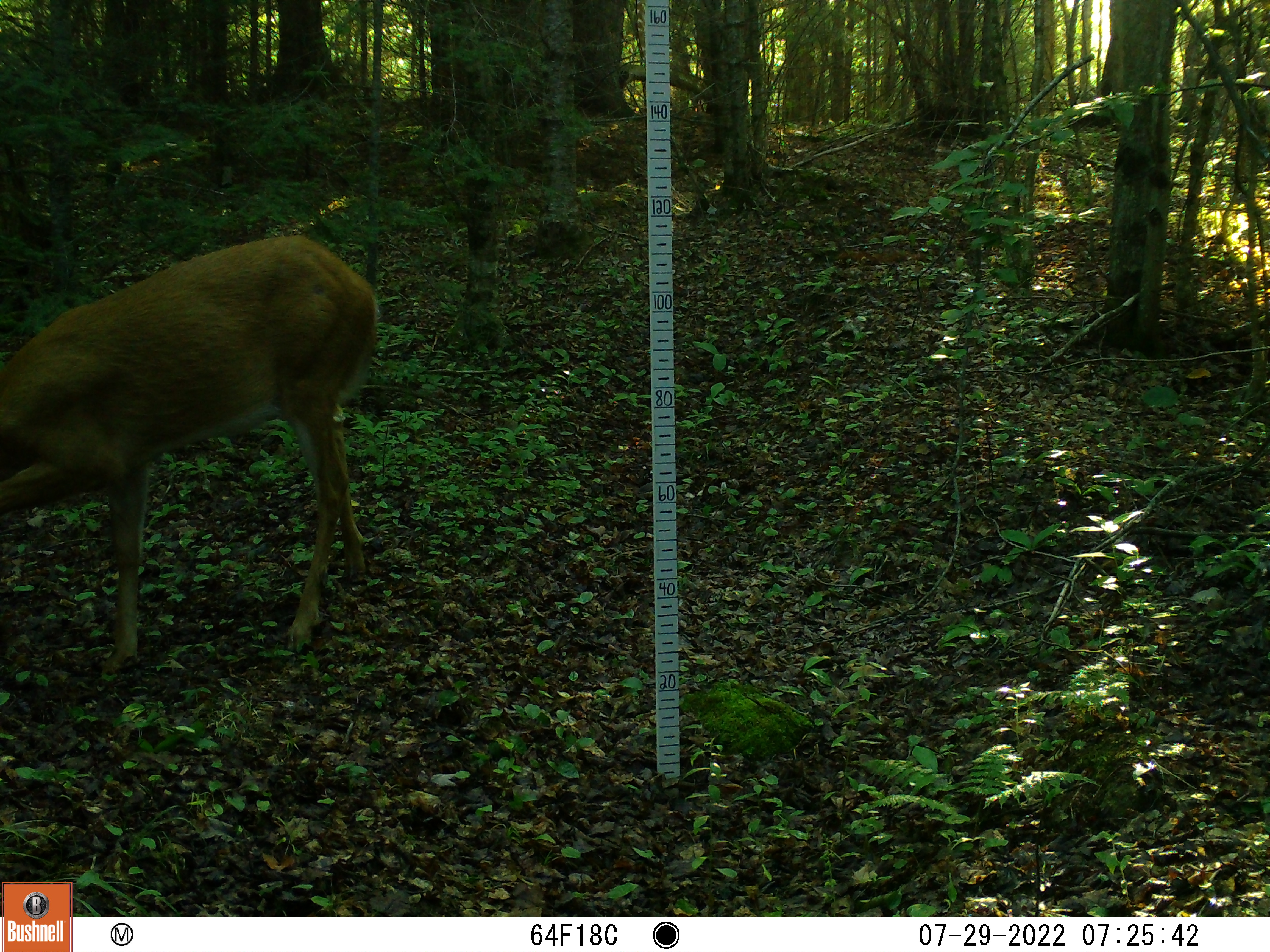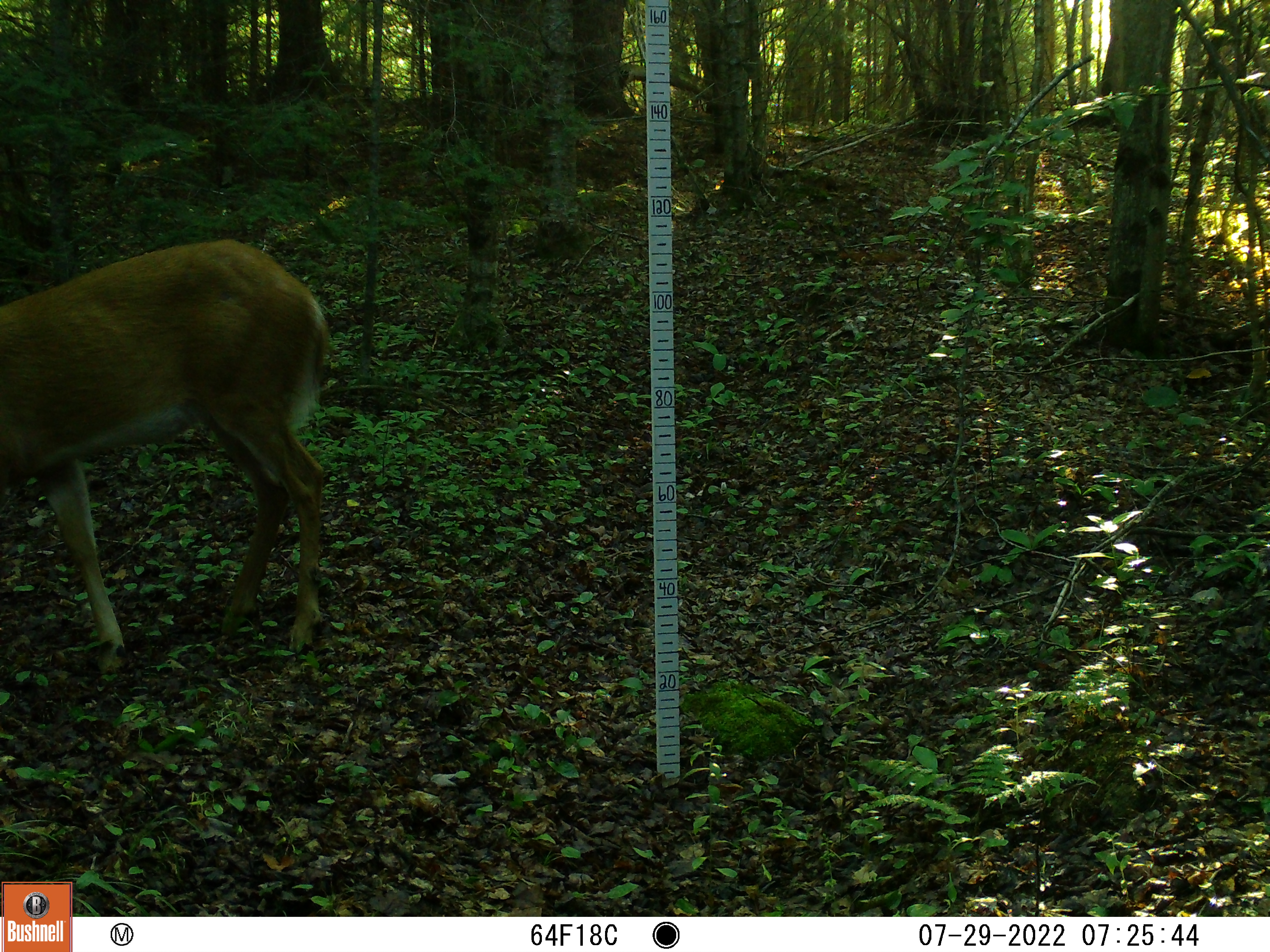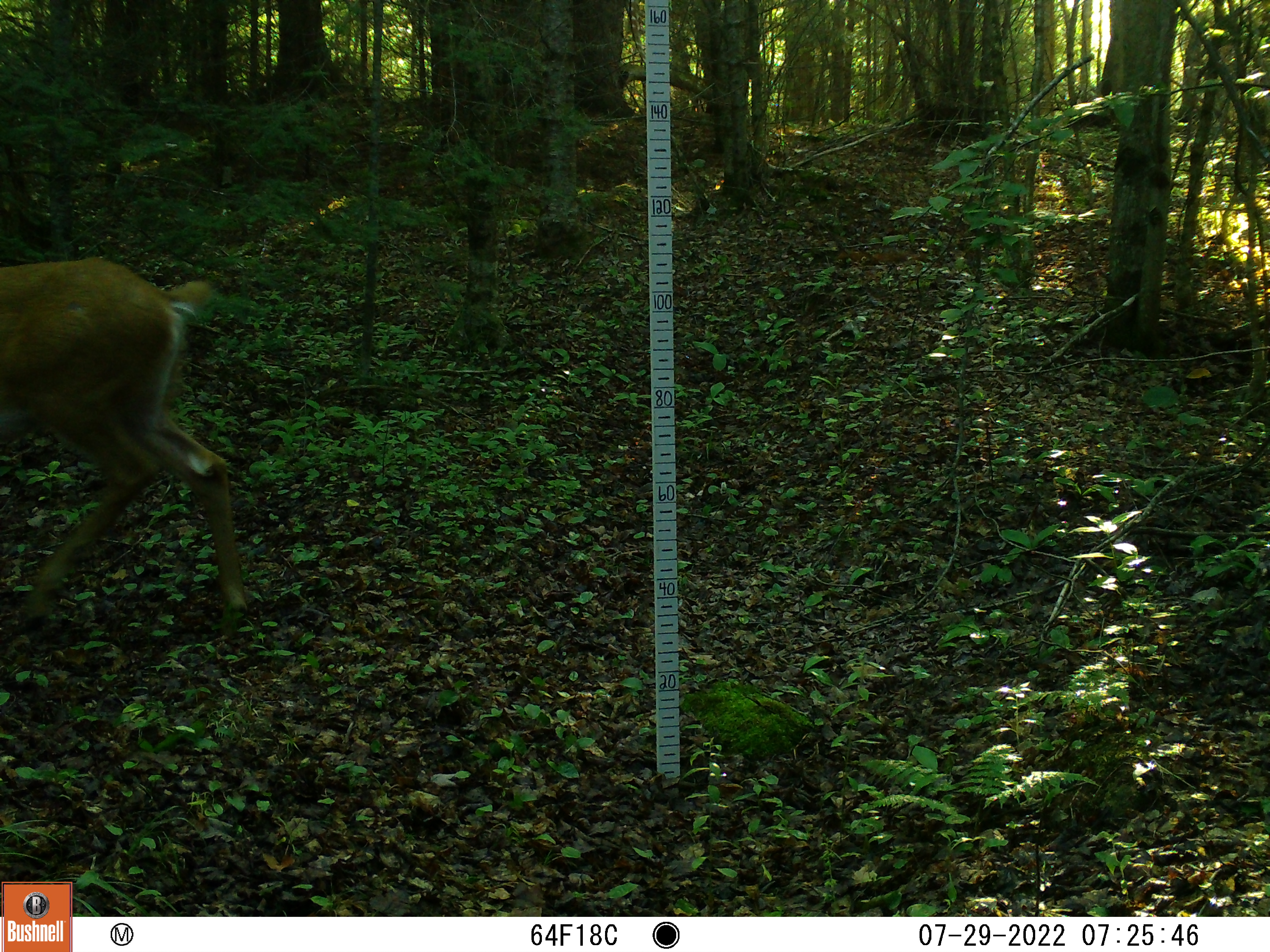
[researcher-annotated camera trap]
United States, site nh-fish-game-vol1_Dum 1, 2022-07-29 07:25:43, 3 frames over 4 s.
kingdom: Animalia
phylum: Chordata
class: Mammalia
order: Artiodactyla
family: Cervidae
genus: Odocoileus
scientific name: Odocoileus virginianus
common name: white-tailed deer